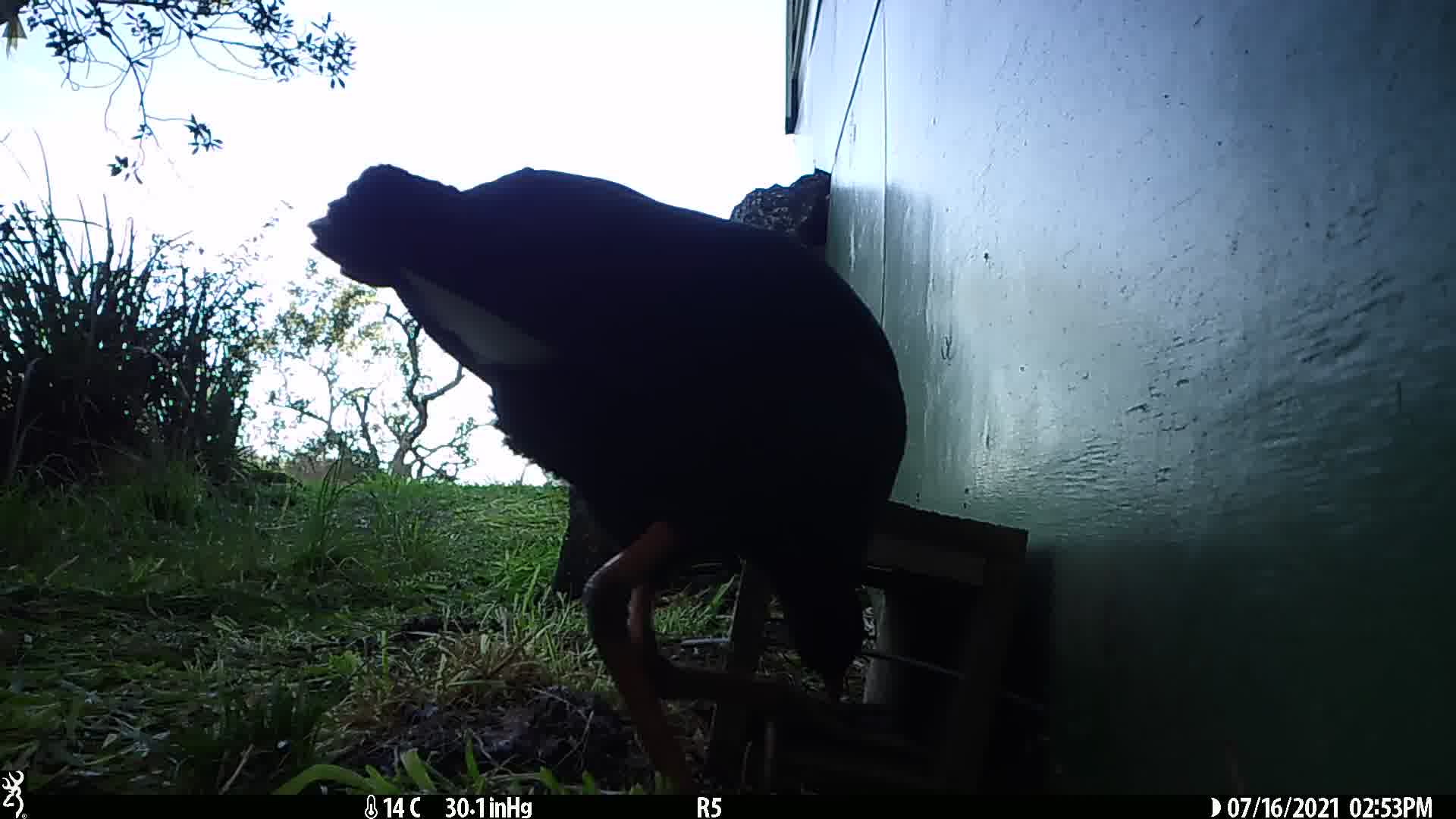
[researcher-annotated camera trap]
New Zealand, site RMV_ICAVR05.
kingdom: Animalia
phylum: Chordata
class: Aves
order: Gruiformes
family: Rallidae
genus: Porphyrio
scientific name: Porphyrio melanotus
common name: australasian swamphen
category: pukeko